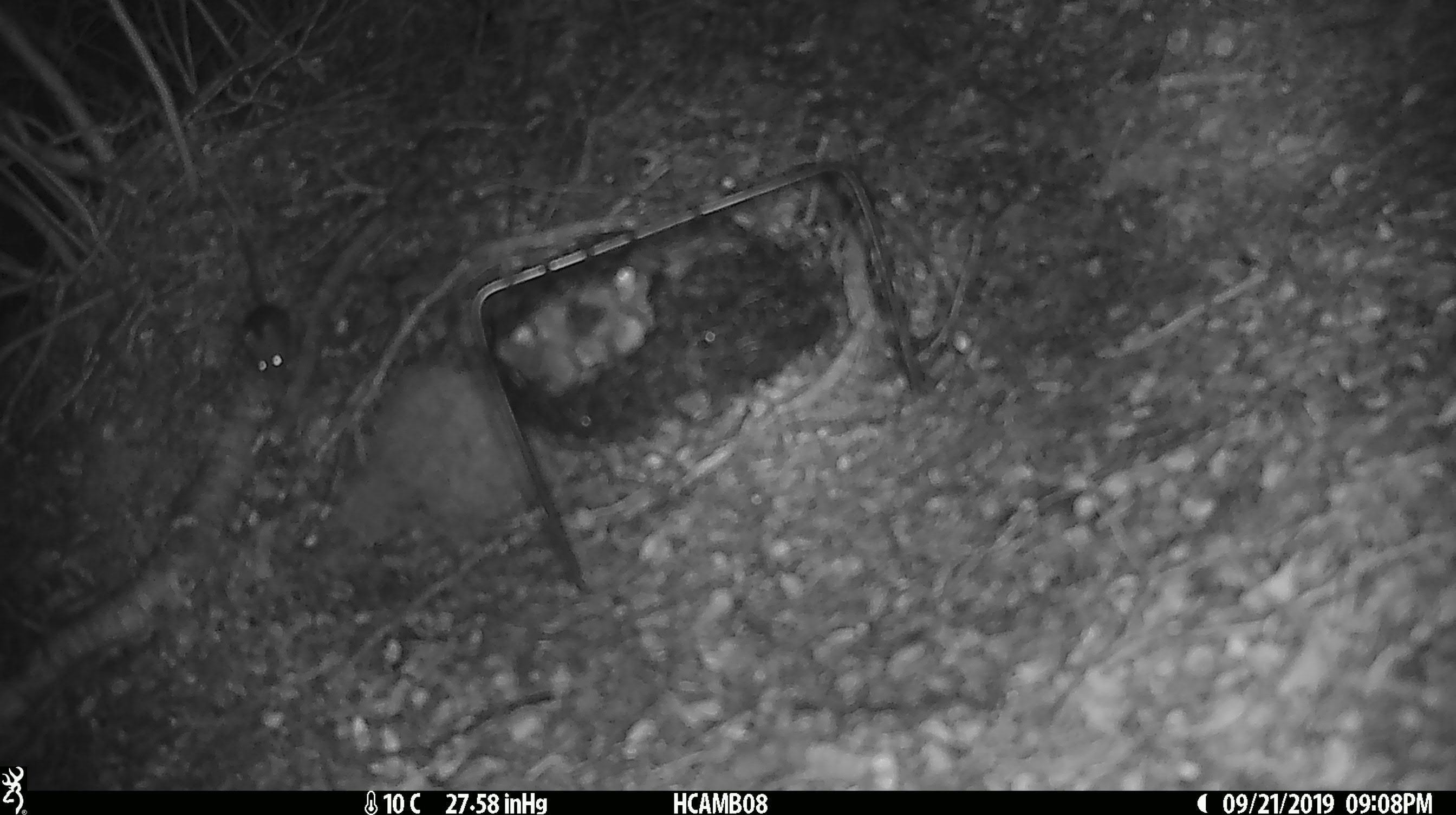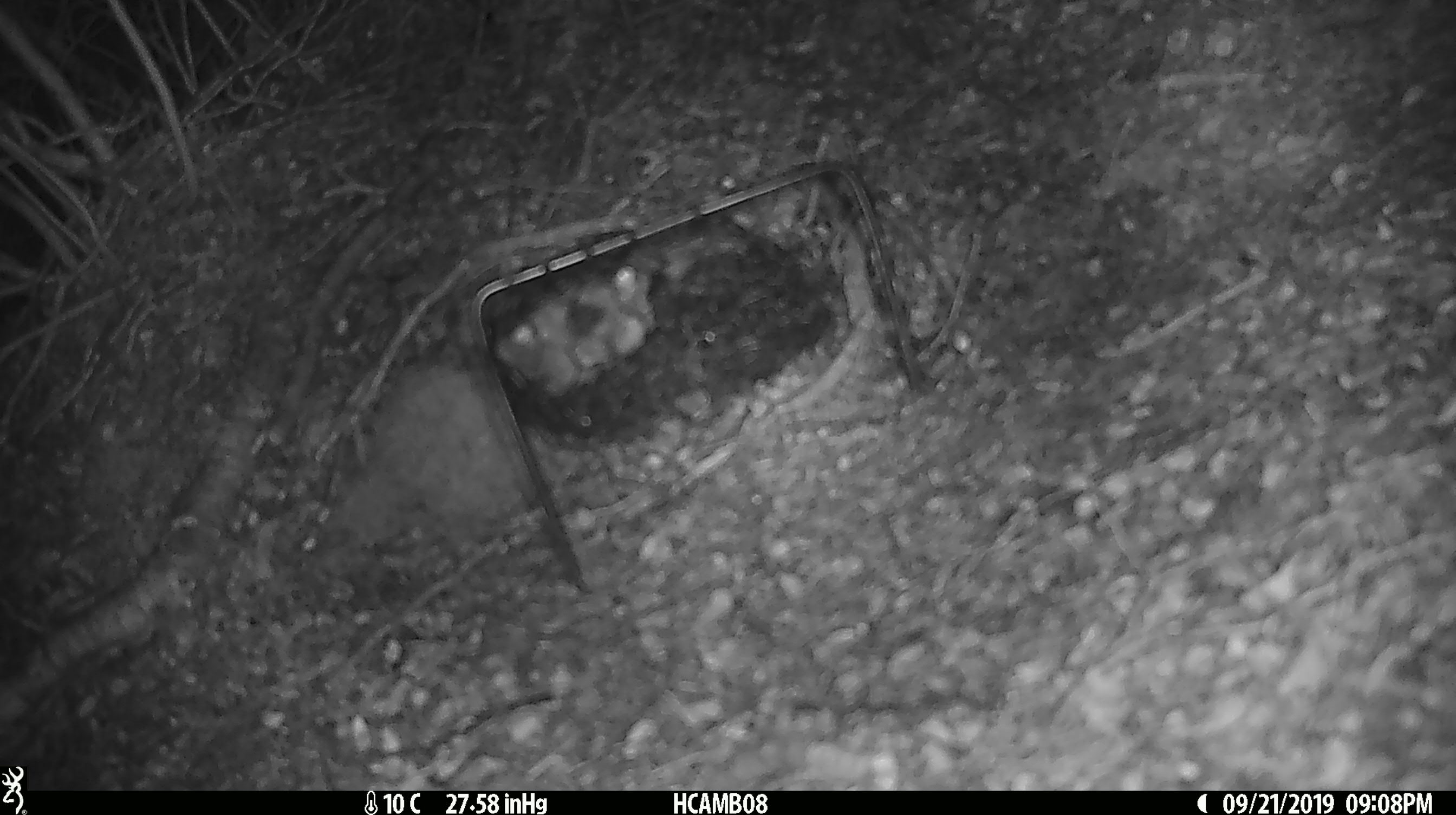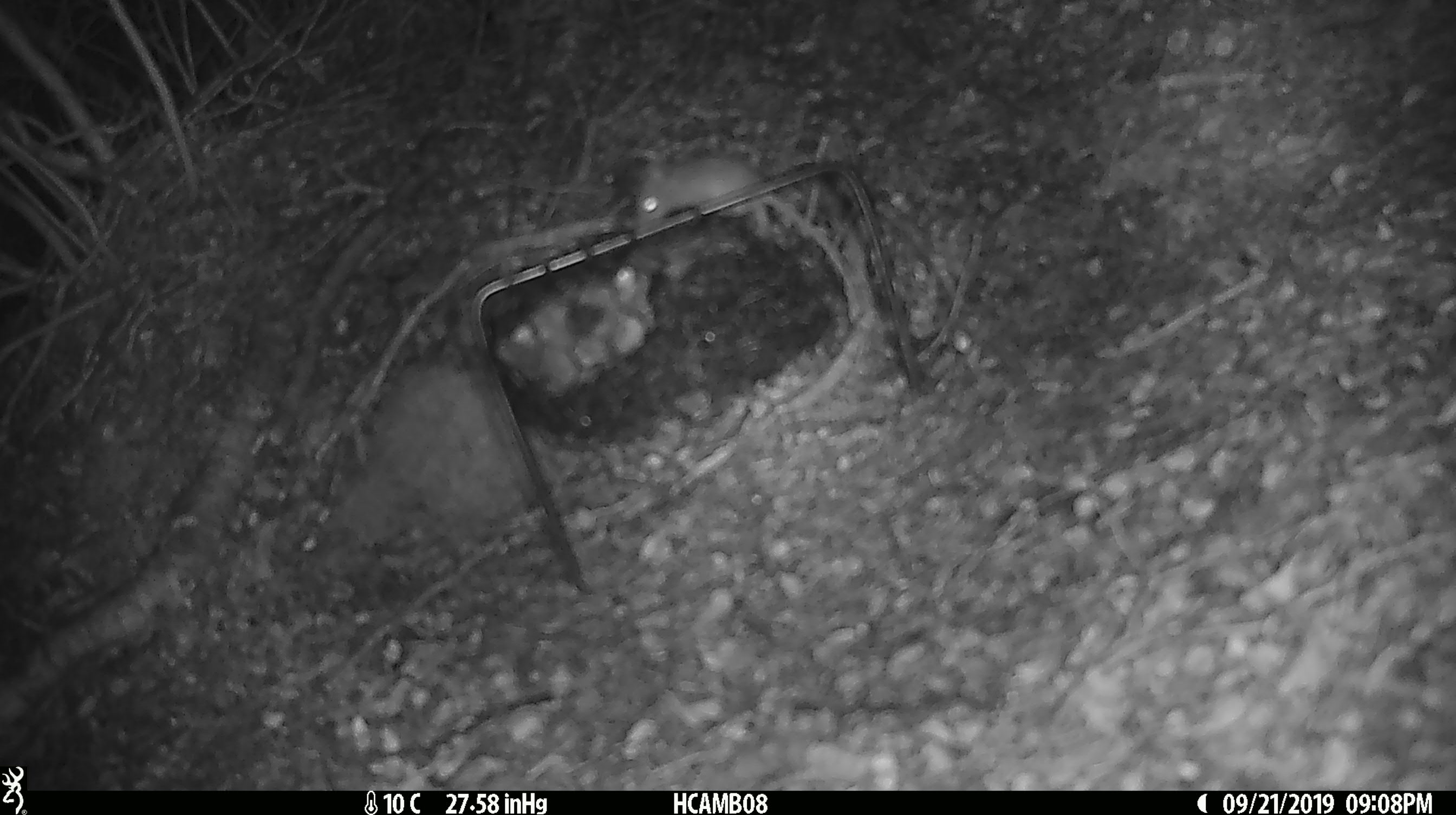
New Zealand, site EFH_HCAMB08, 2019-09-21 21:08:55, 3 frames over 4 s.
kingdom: Animalia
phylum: Chordata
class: Mammalia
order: Rodentia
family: Muridae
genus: Mus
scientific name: Mus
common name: mouse